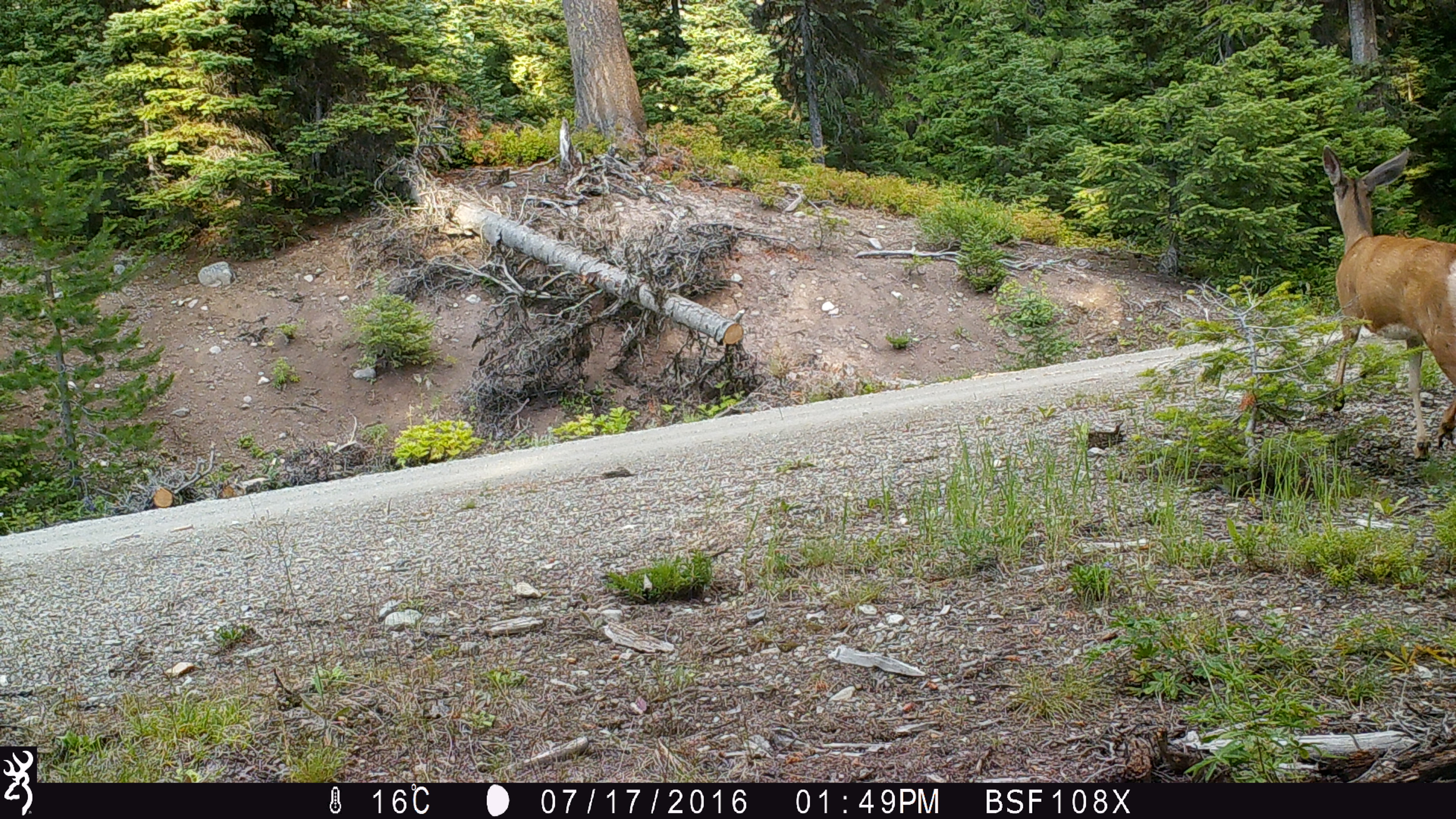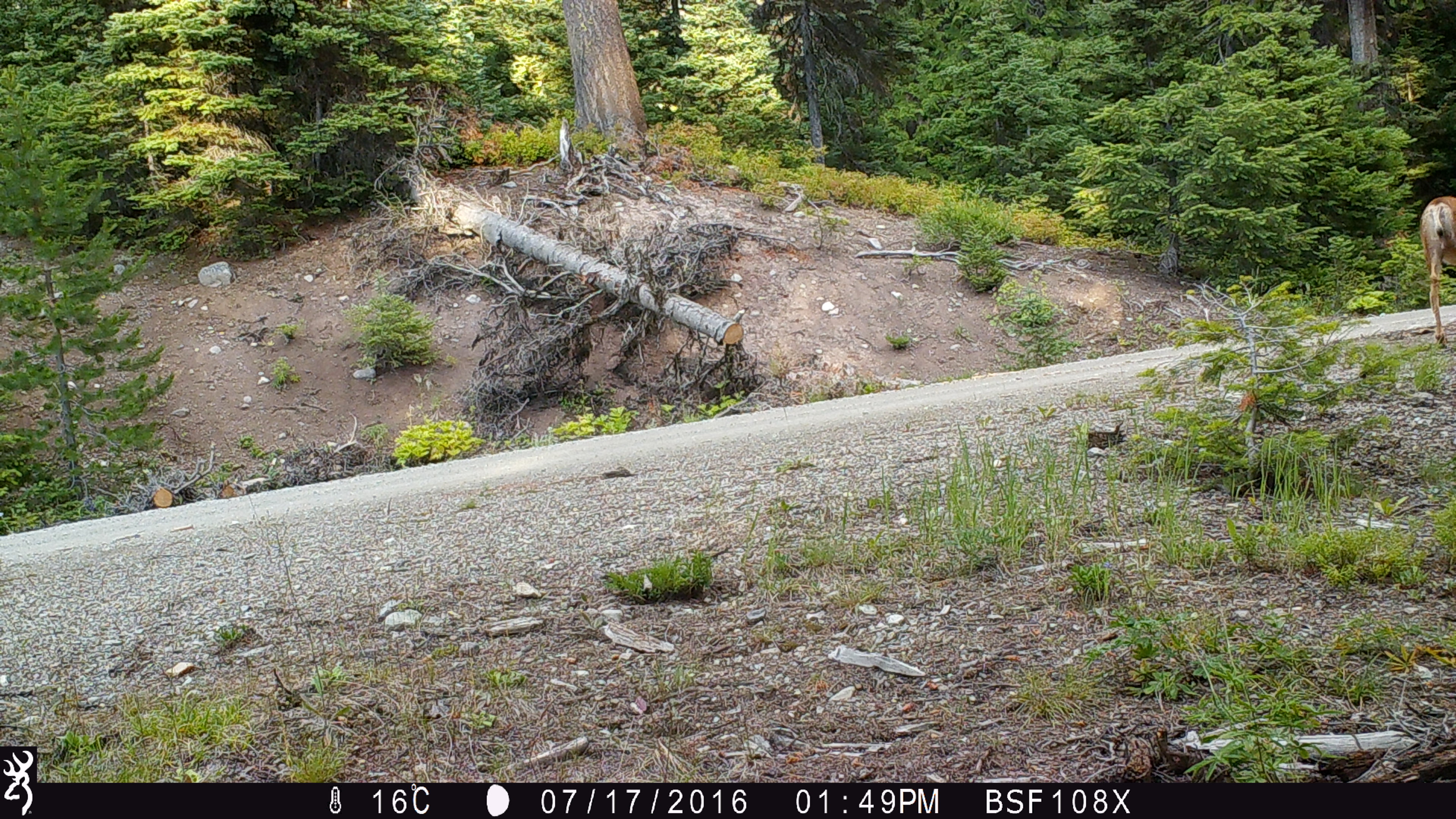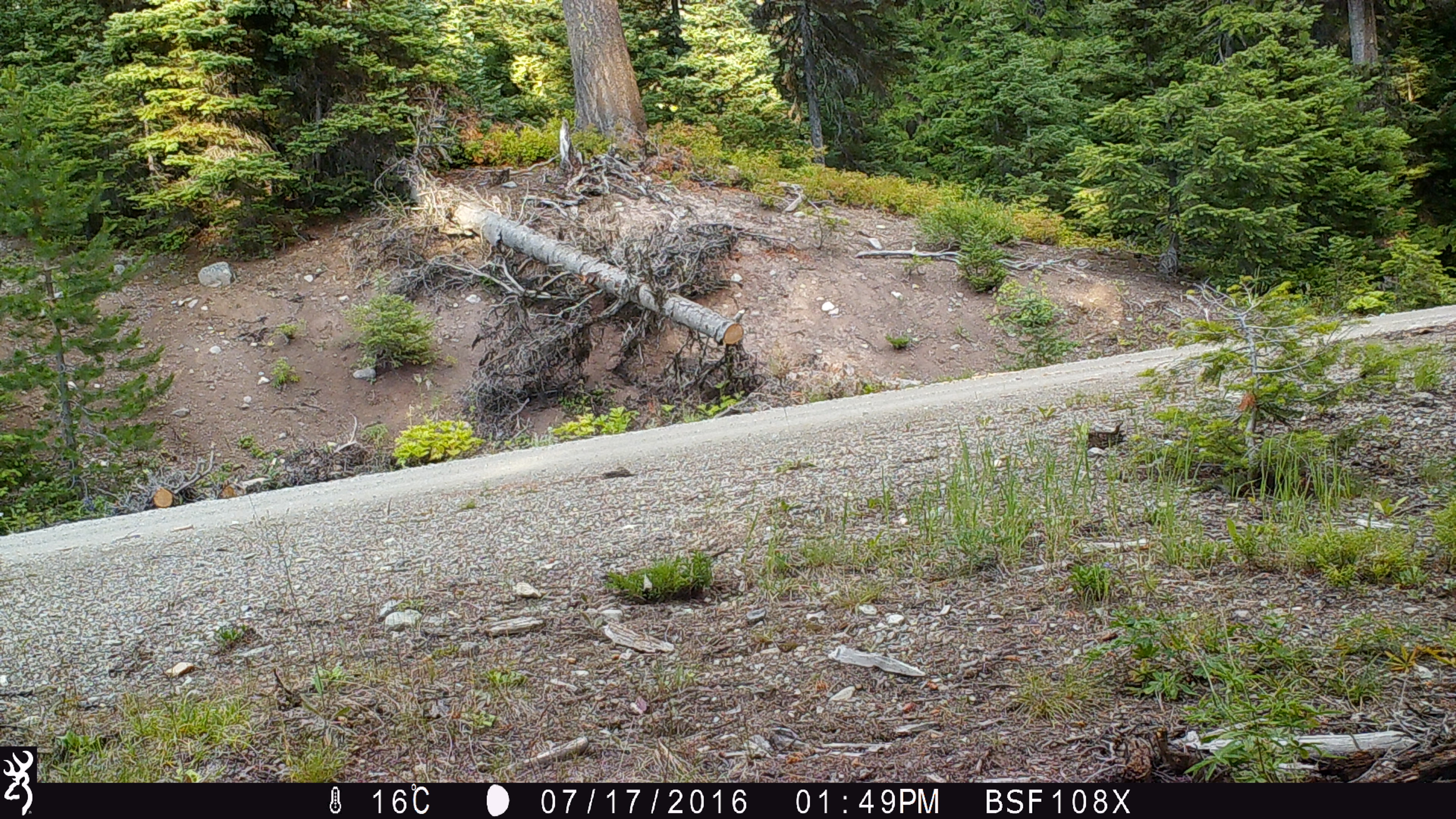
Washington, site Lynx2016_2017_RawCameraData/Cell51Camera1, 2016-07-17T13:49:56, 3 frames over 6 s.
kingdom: Animalia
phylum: Chordata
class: Mammalia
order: Artiodactyla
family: Cervidae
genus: Odocoileus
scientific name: Odocoileus hemionus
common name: mule deer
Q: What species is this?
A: Odocoileus hemionus (mule deer).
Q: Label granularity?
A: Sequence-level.